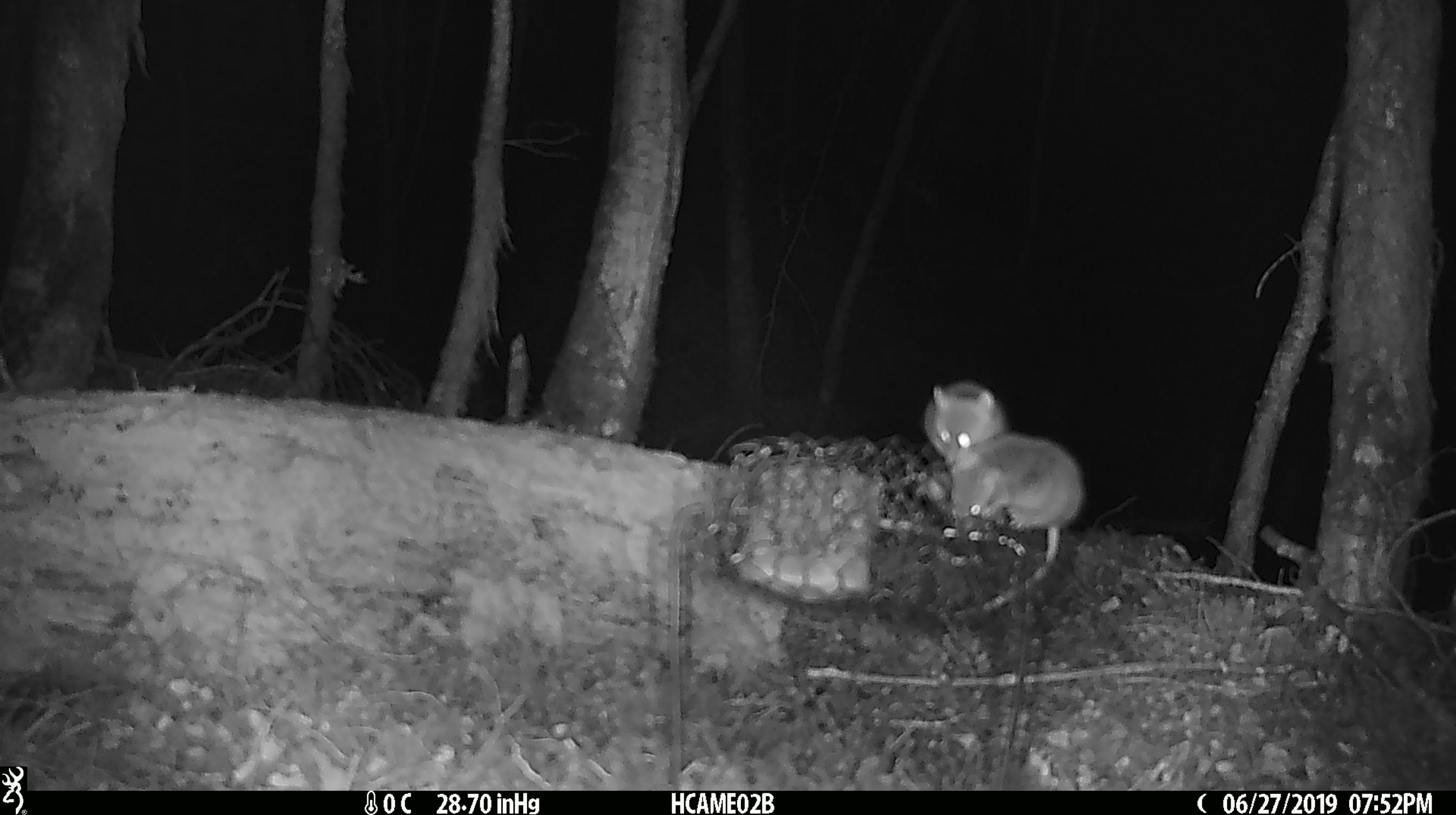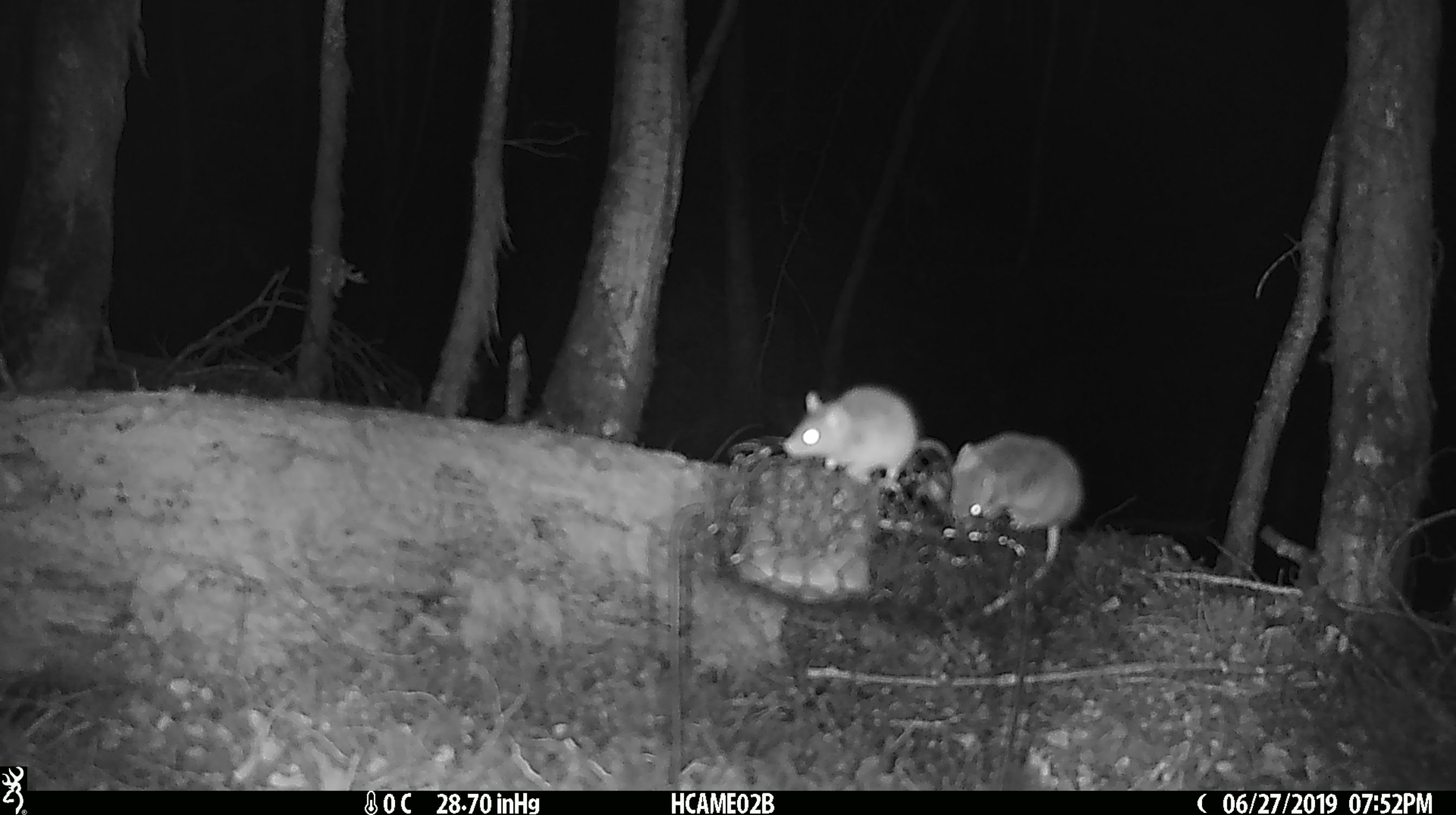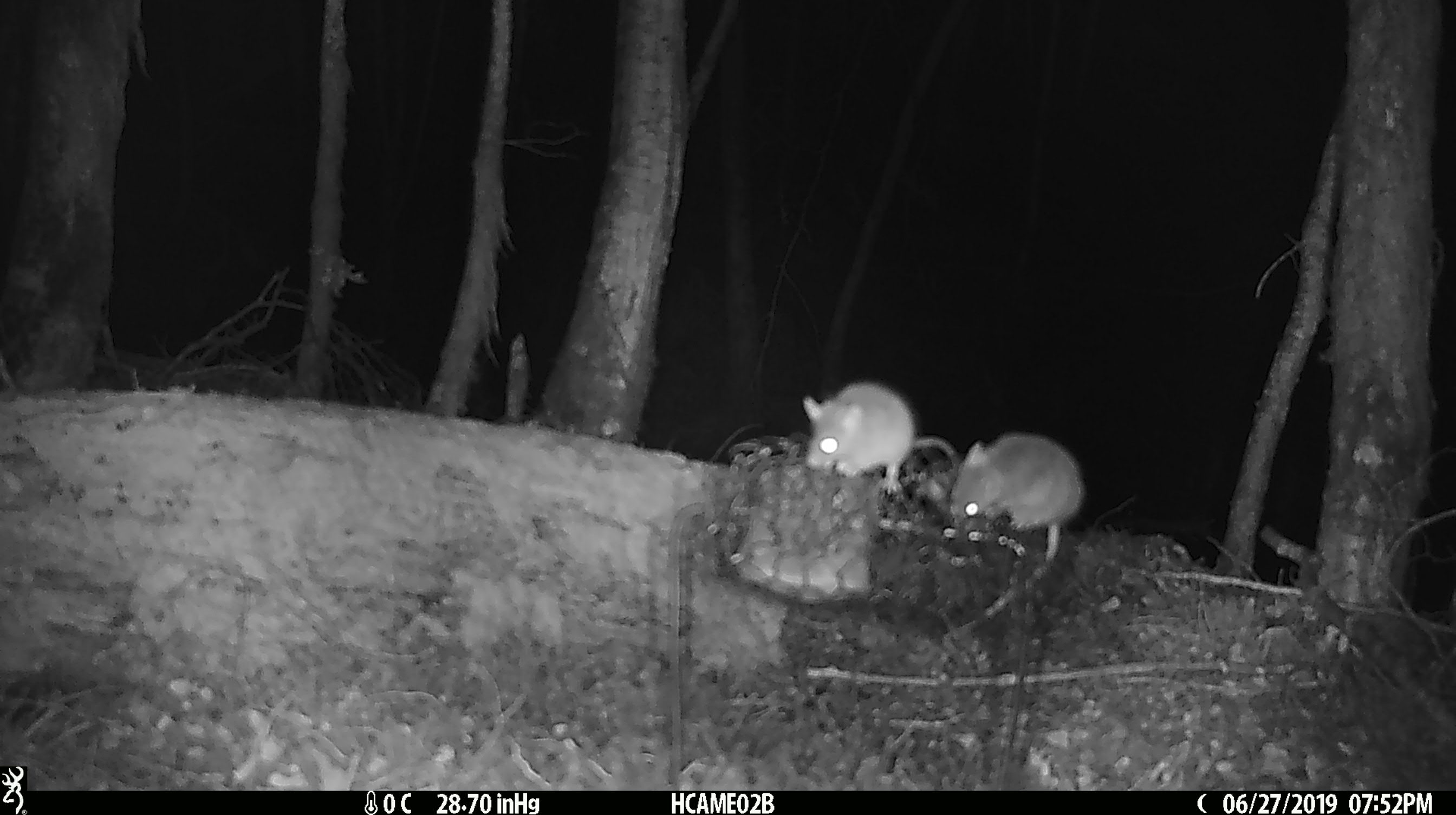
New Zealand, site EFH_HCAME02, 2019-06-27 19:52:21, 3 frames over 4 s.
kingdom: Animalia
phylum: Chordata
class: Mammalia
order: Rodentia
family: Muridae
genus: Mus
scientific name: Mus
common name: mouse